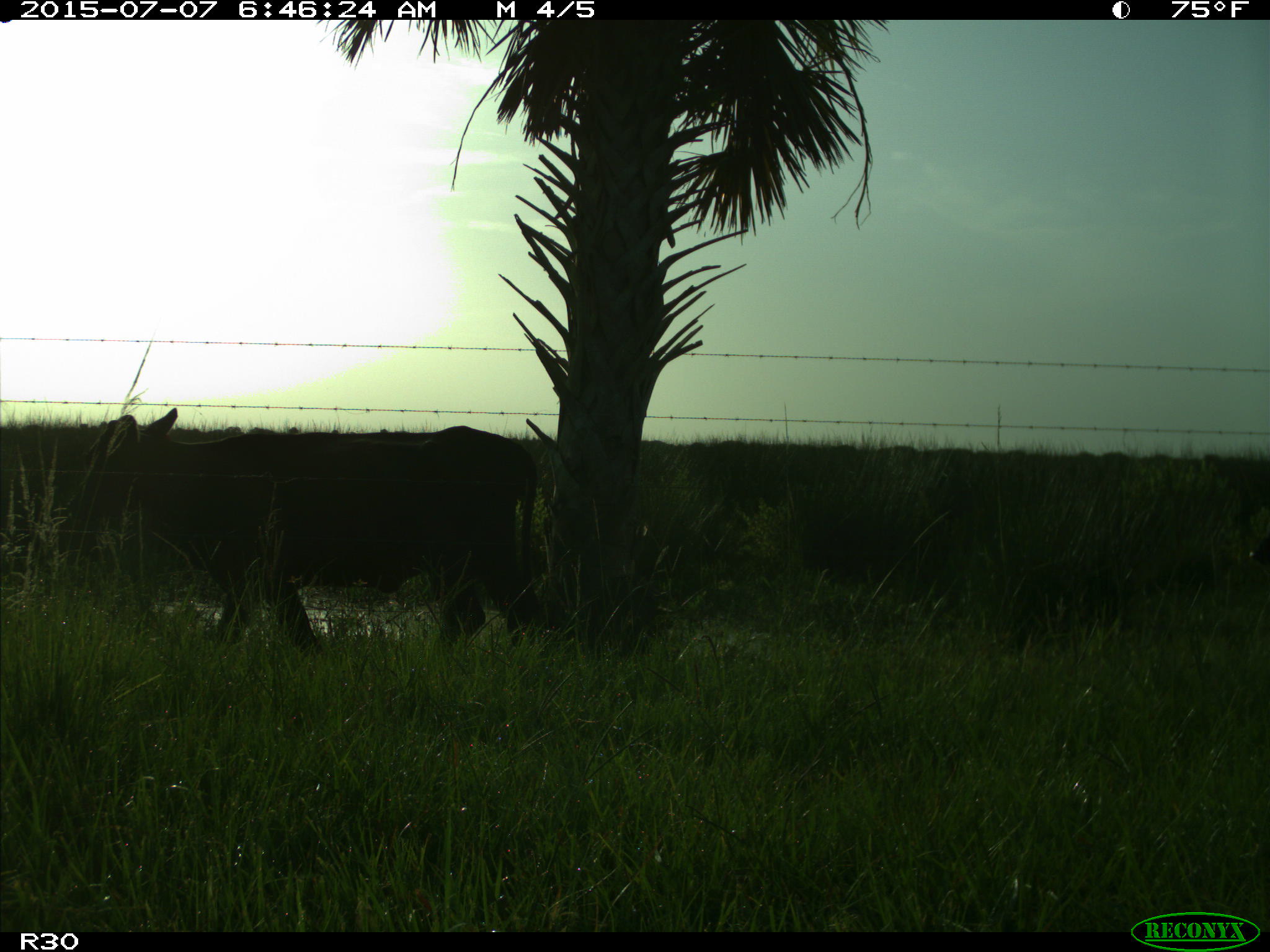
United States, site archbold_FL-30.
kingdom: Animalia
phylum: Chordata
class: Mammalia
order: Artiodactyla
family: Bovidae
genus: Bos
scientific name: Bos taurus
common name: domestic cow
Bos taurus (domestic cow).